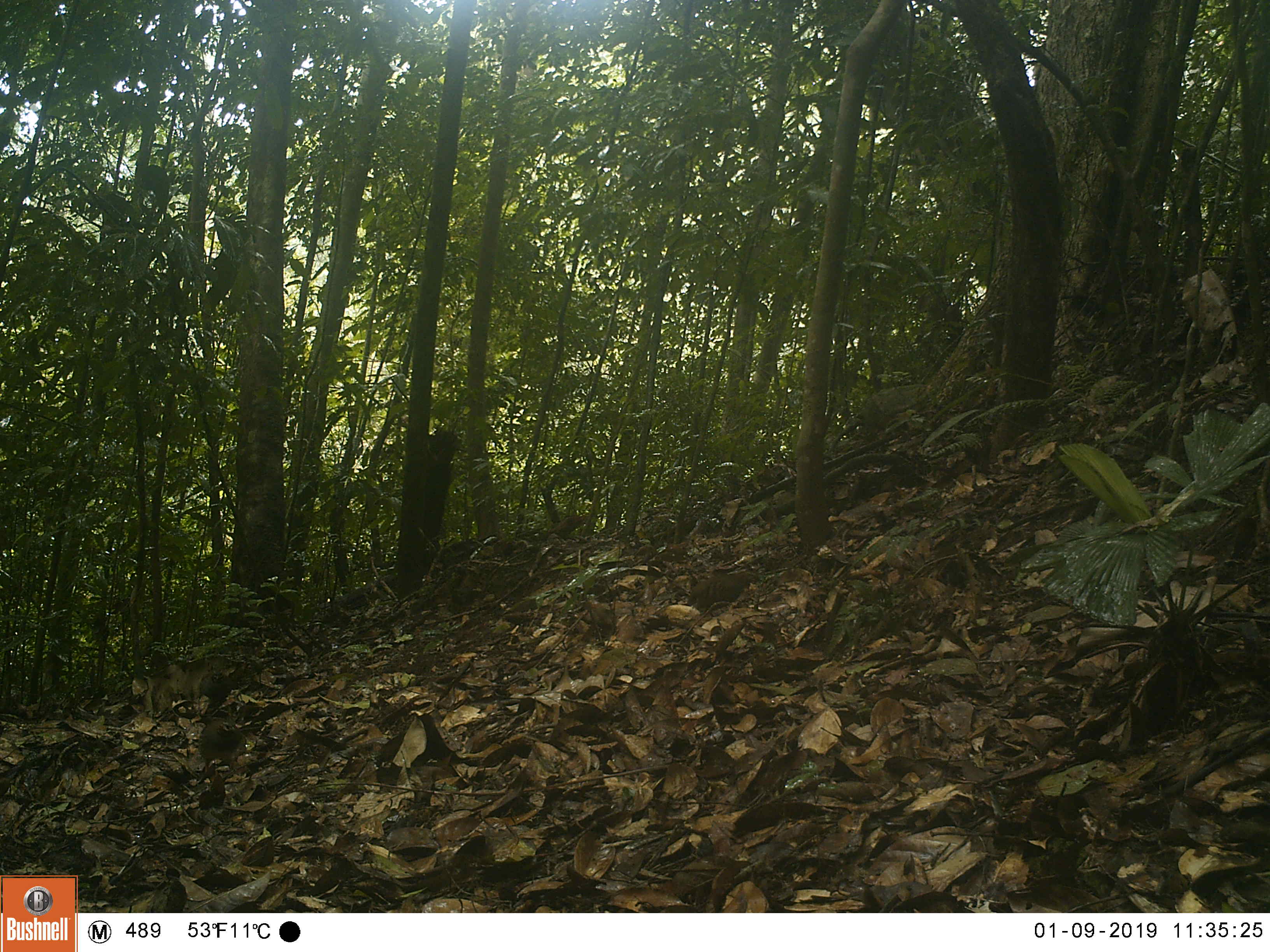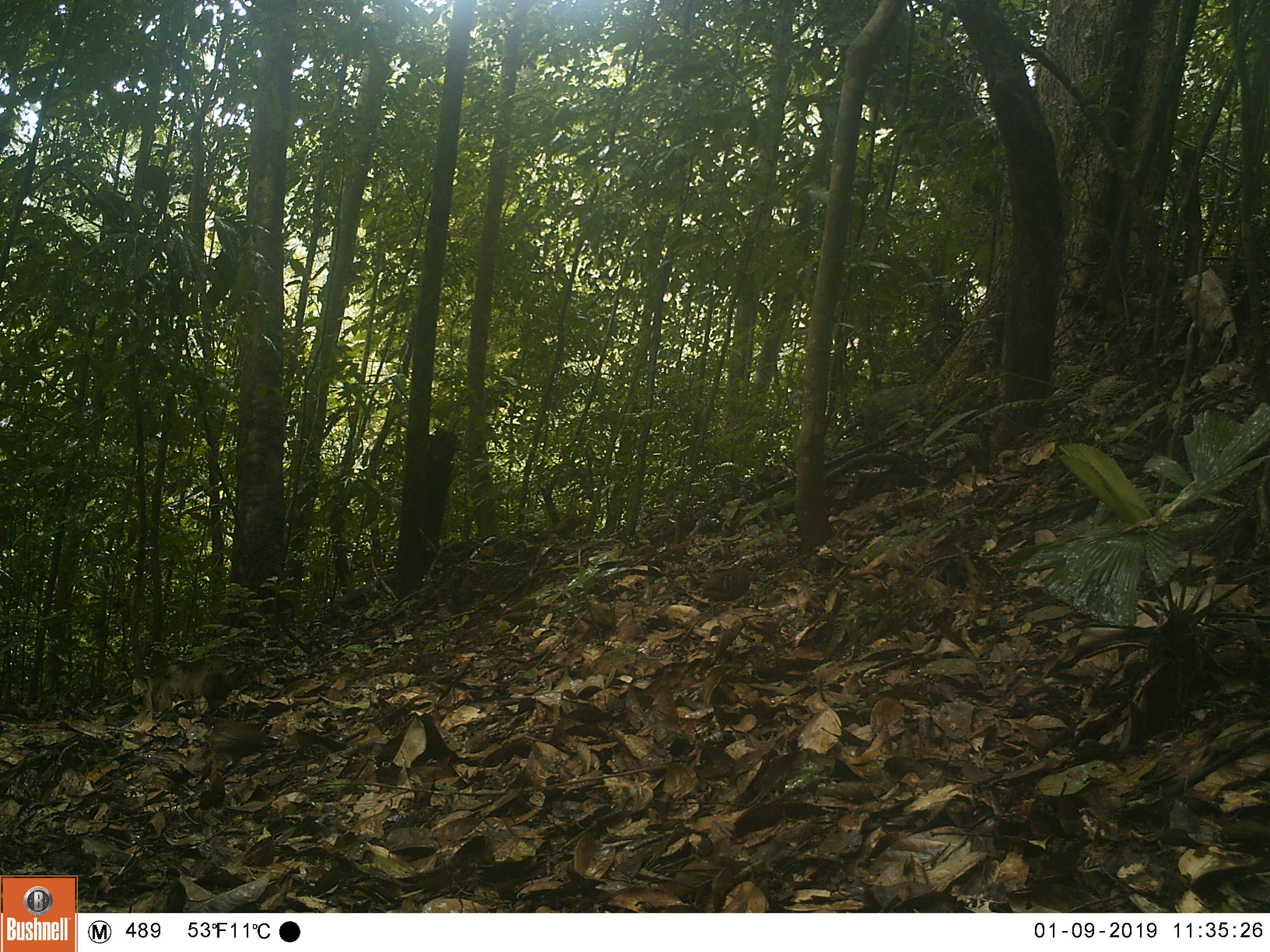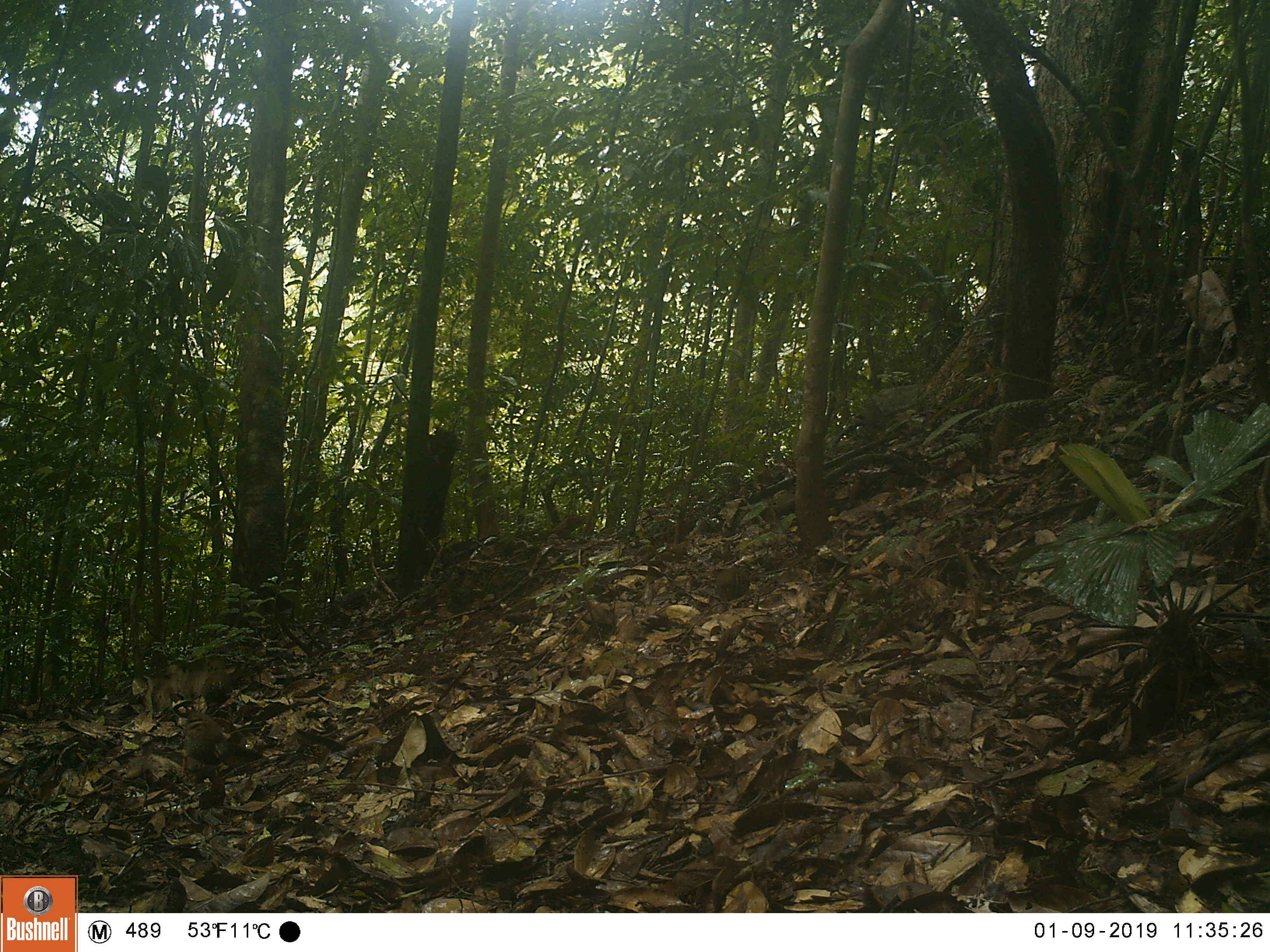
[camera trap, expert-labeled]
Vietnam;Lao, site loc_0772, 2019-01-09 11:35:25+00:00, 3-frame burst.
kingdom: Animalia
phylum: Chordata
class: Aves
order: Galliformes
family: Phasianidae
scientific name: Phasianidae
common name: partridge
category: unidentified partridge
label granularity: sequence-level